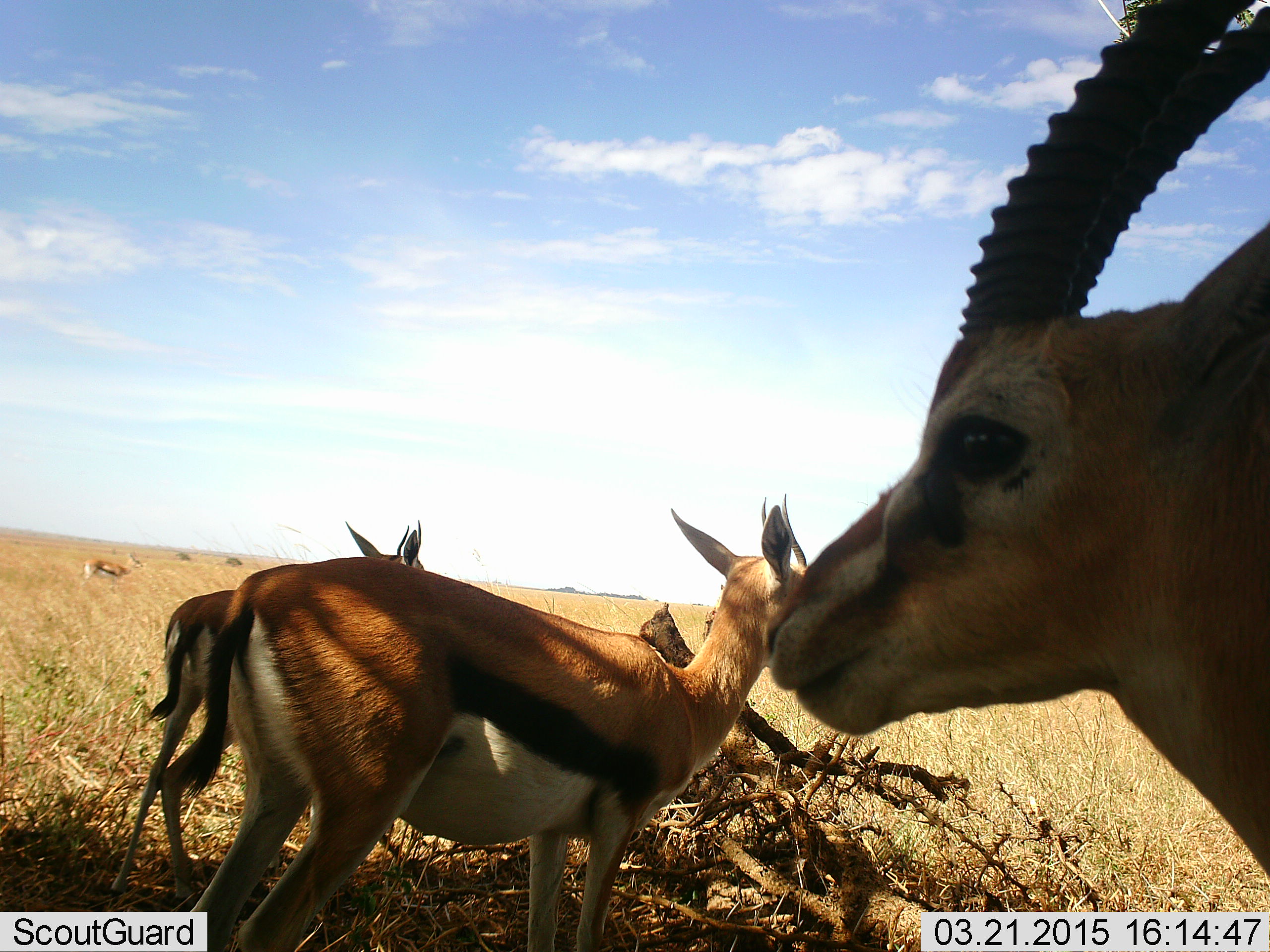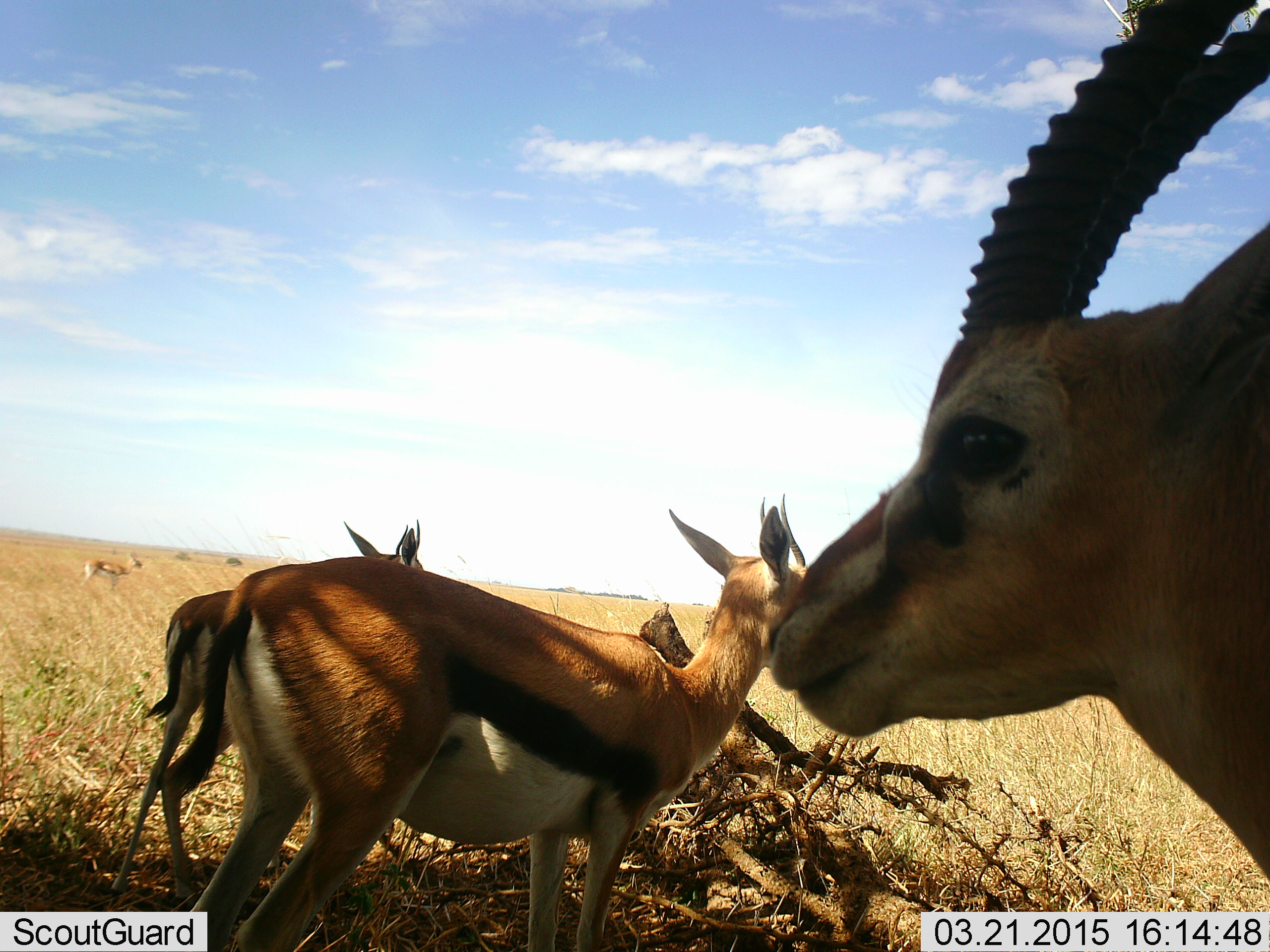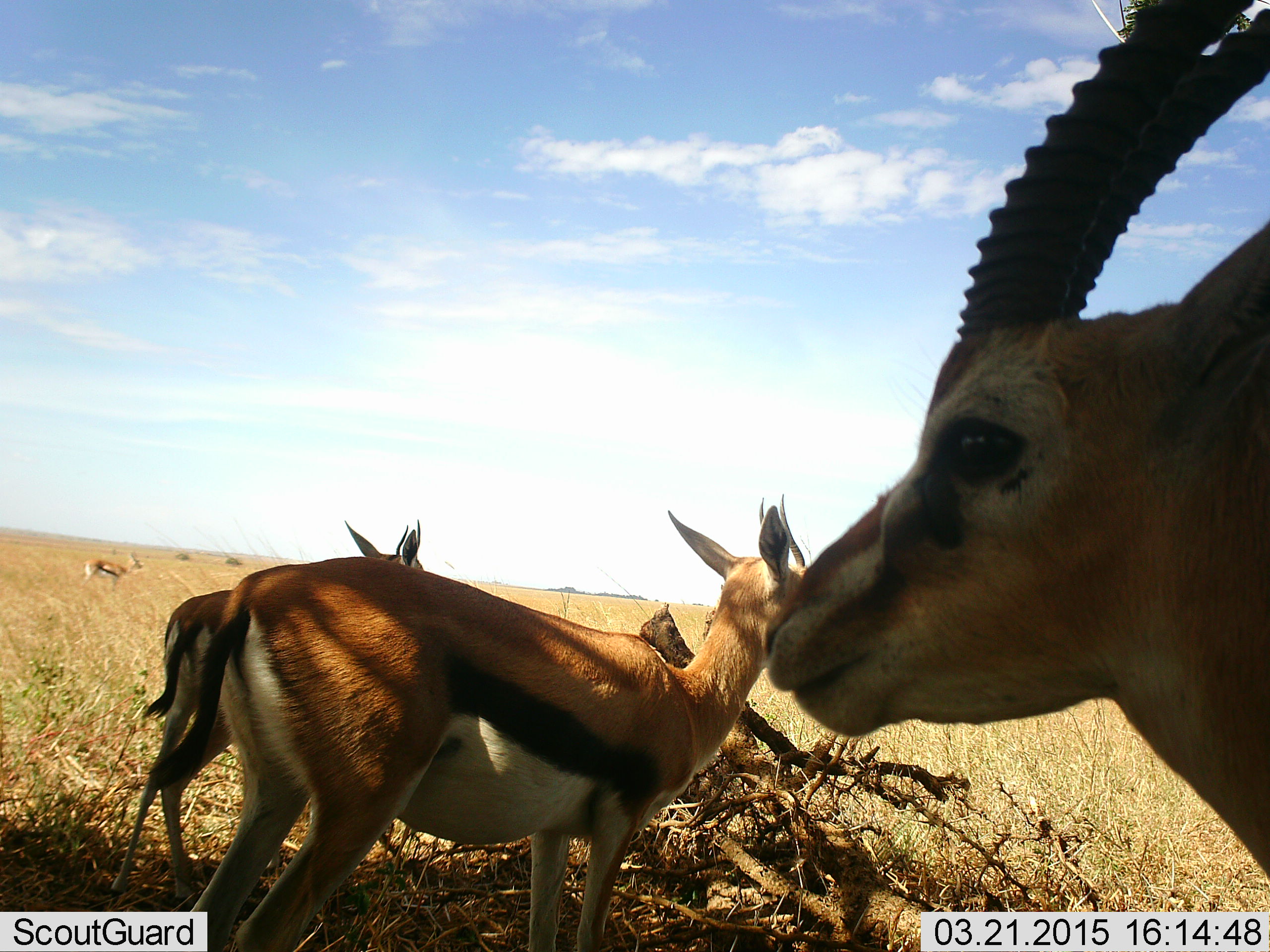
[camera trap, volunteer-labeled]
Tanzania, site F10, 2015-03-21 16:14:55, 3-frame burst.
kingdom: Animalia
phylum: Chordata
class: Mammalia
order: Artiodactyla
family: Bovidae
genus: Eudorcas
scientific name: Eudorcas thomsonii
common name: thomson's gazelle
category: gazellethomsons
Gazellethomsons (thomson's gazelle) (Eudorcas thomsonii), count 4. Behavior (volunteer vote fractions): standing 100%, resting 0%, moving 0%, interacting 0%. Young present (vote fraction): 10%. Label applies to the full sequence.